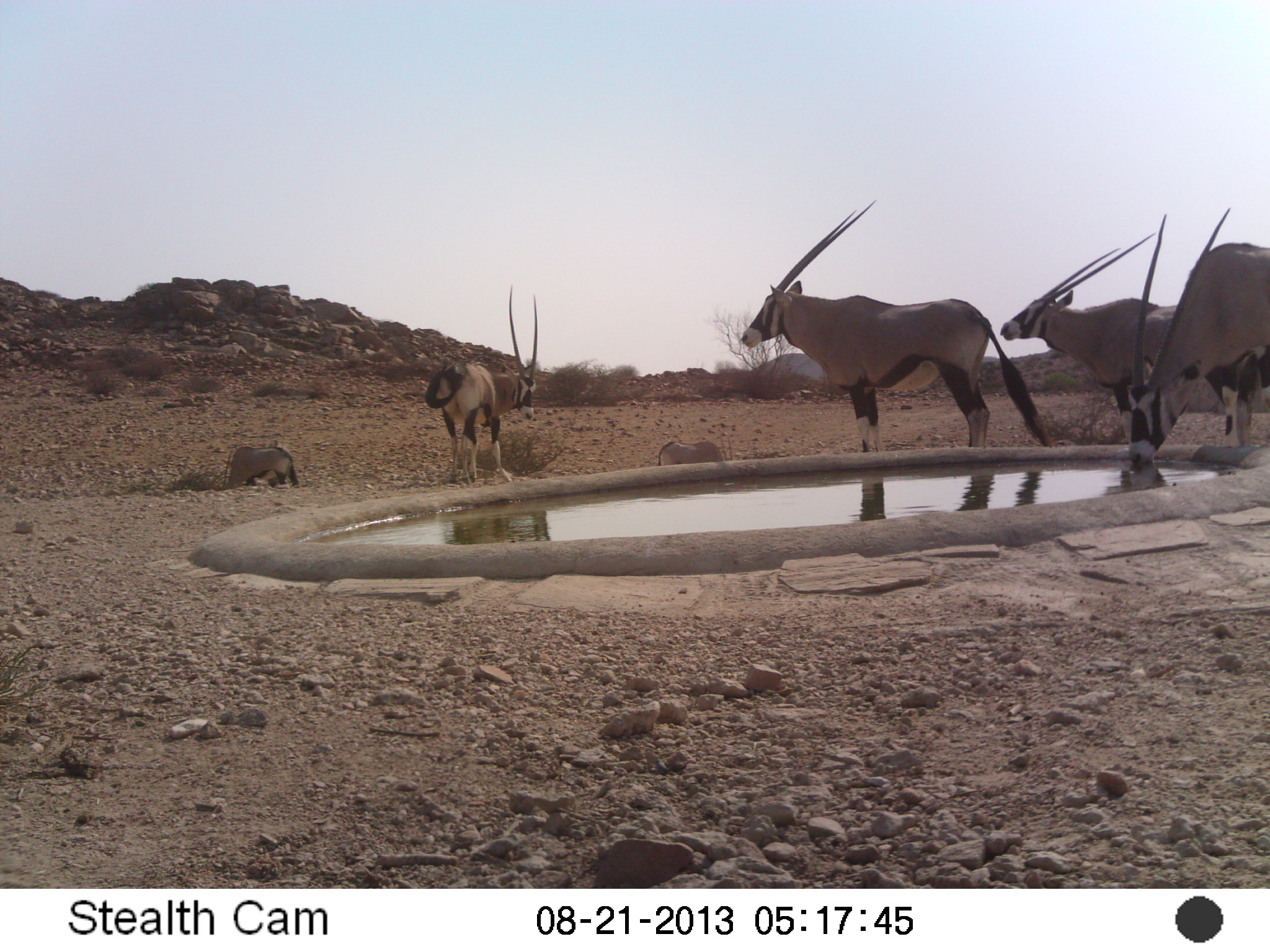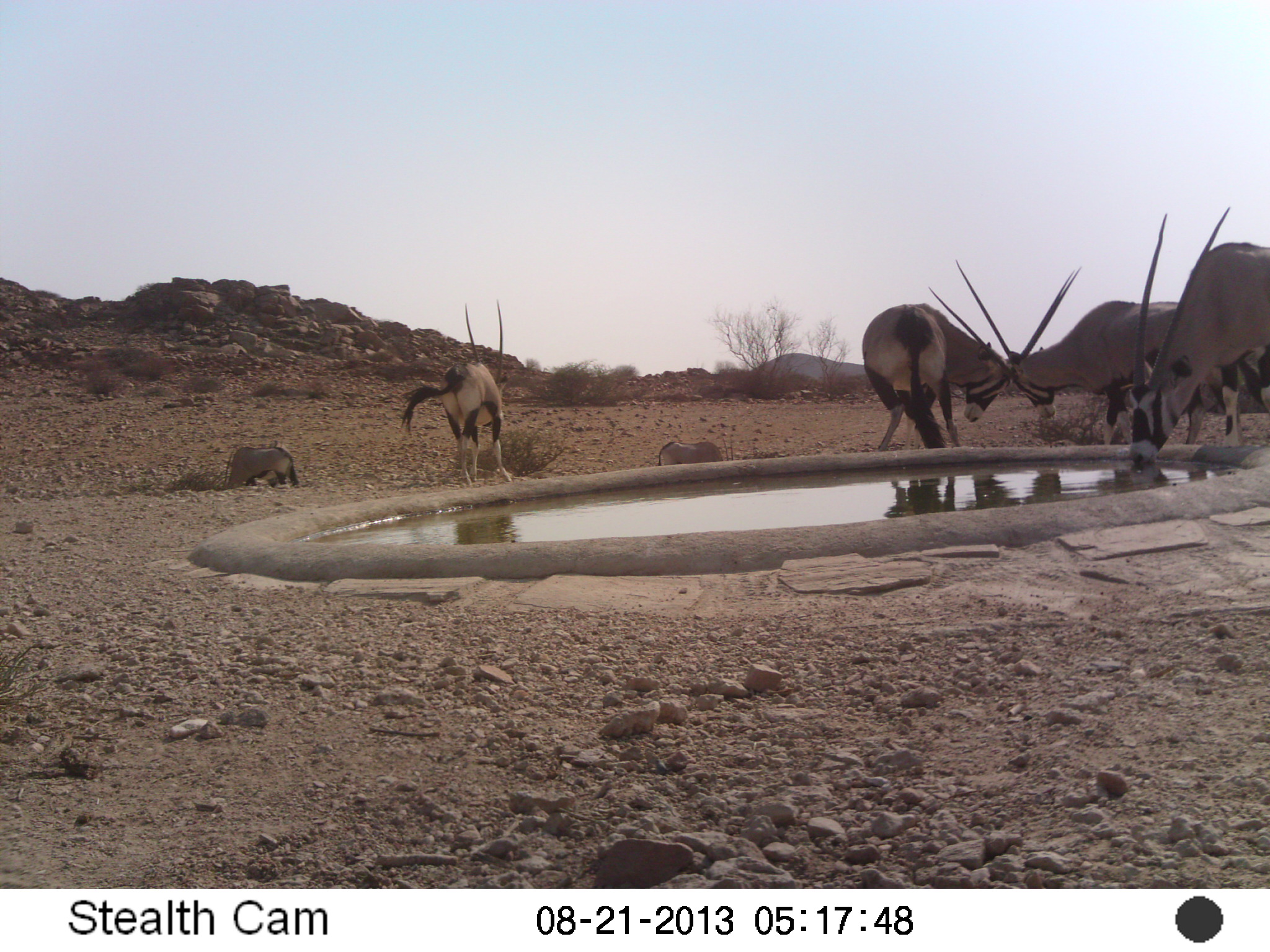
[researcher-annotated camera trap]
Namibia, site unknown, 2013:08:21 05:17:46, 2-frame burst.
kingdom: Animalia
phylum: Chordata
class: Mammalia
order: Artiodactyla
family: Bovidae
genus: Oryx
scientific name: Oryx gazella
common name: gemsbok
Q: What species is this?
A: Oryx gazella (gemsbok).